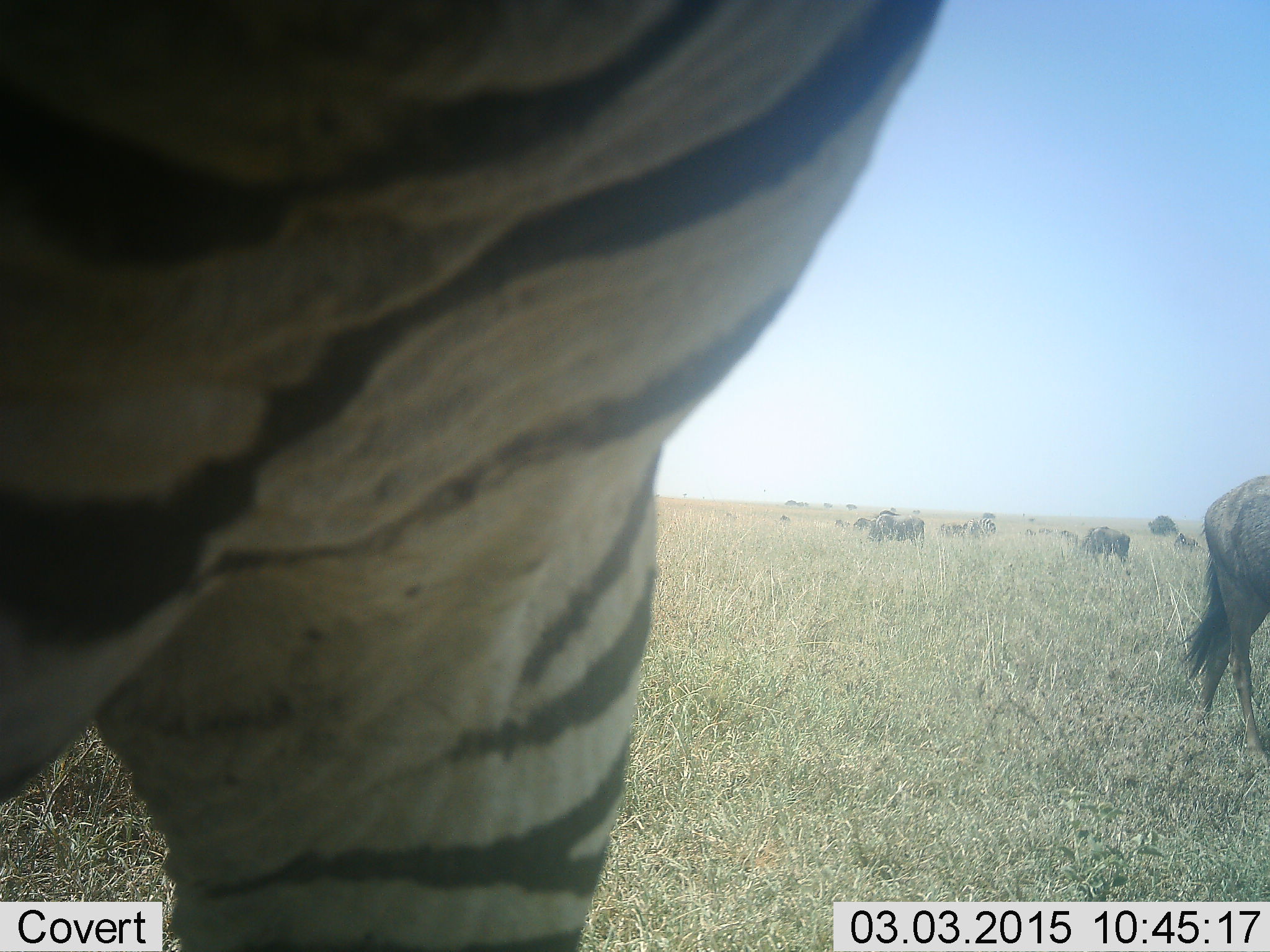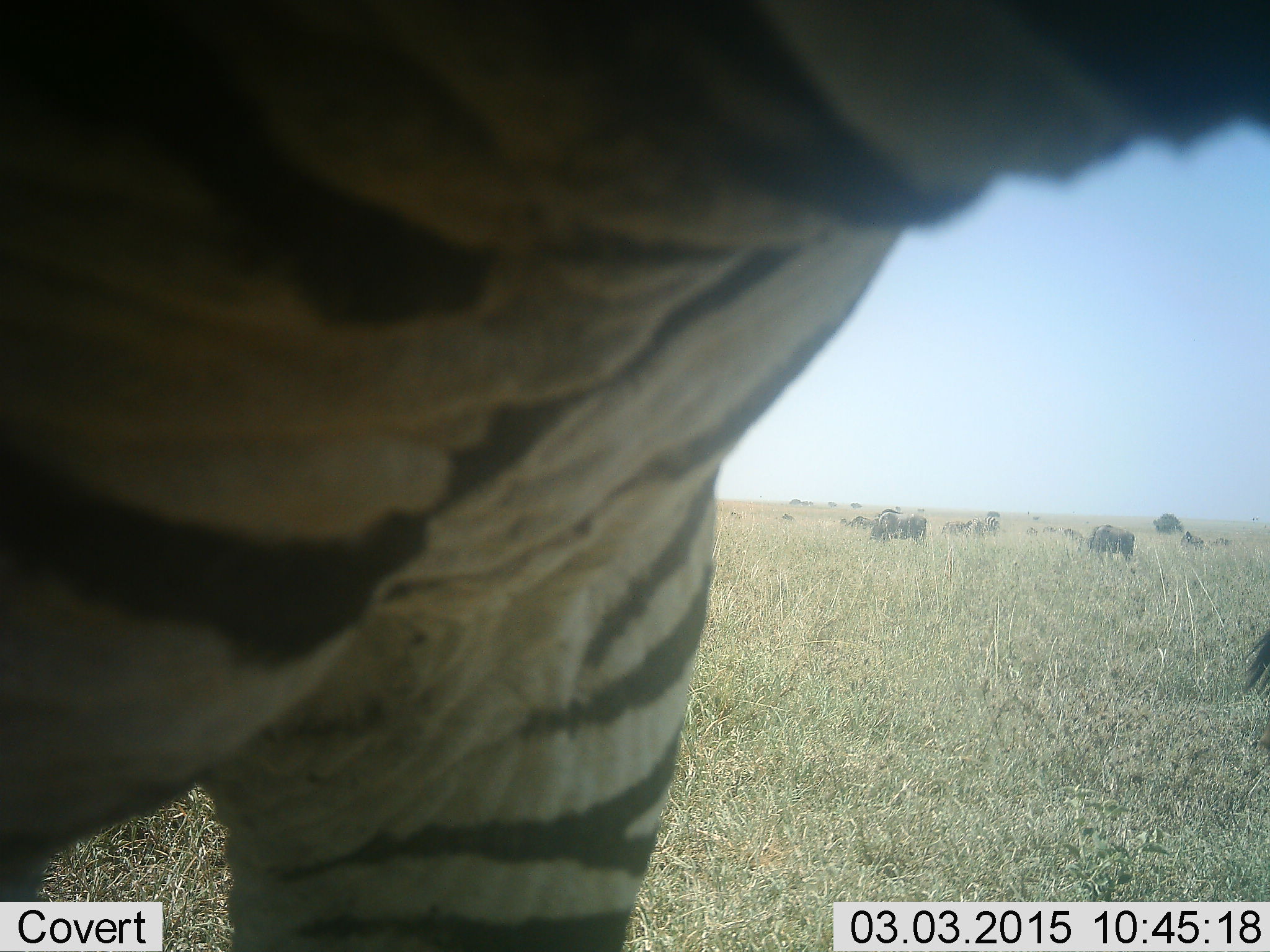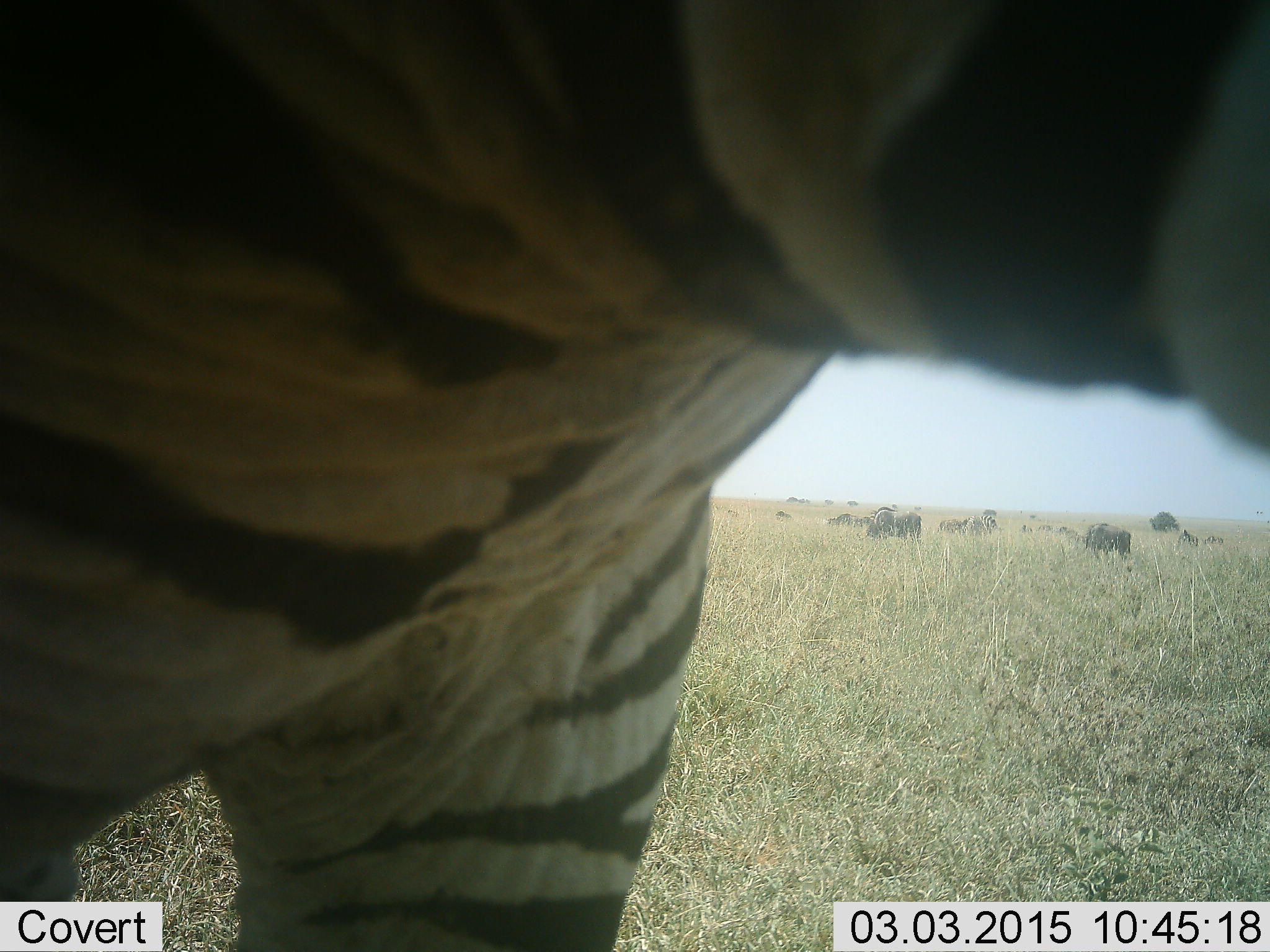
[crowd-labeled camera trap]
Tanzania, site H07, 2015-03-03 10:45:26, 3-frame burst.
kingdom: Animalia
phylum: Chordata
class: Mammalia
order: Artiodactyla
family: Bovidae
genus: Connochaetes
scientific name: Connochaetes taurinus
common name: blue wildebeest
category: wildebeest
Wildebeest (blue wildebeest) (Connochaetes taurinus), count 8. Behavior (volunteer vote fractions): standing 80%, resting 10%, moving 50%, interacting 0%. Young present (vote fraction): 10%. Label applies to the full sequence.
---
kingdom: Animalia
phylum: Chordata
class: Mammalia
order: Perissodactyla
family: Equidae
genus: Equus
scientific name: Equus quagga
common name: plains zebra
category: zebra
Zebra (plains zebra) (Equus quagga), count 1. Behavior (volunteer vote fractions): standing 81%, resting 0%, moving 12%, interacting 12%. Young present (vote fraction): 0%. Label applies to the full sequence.